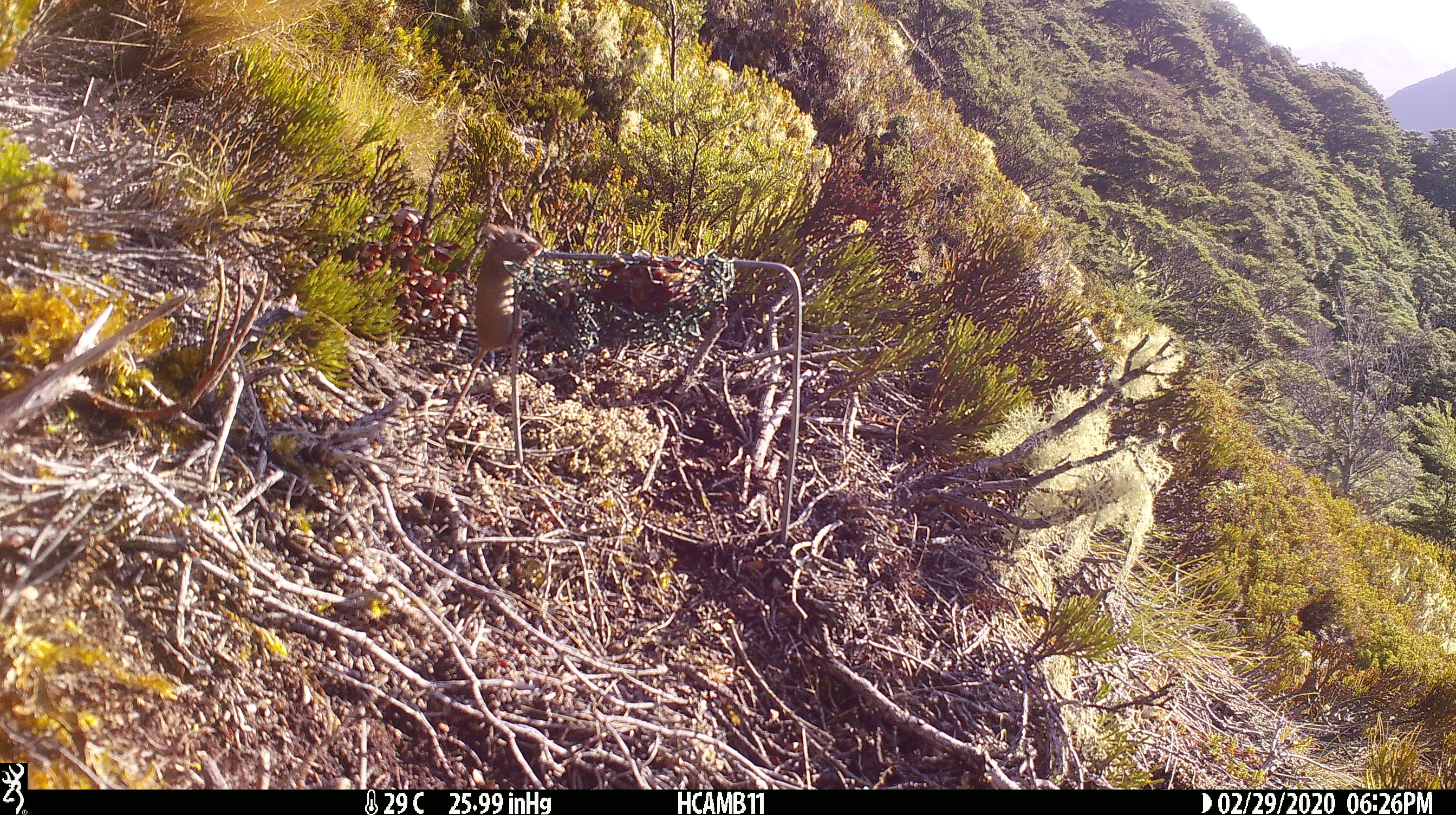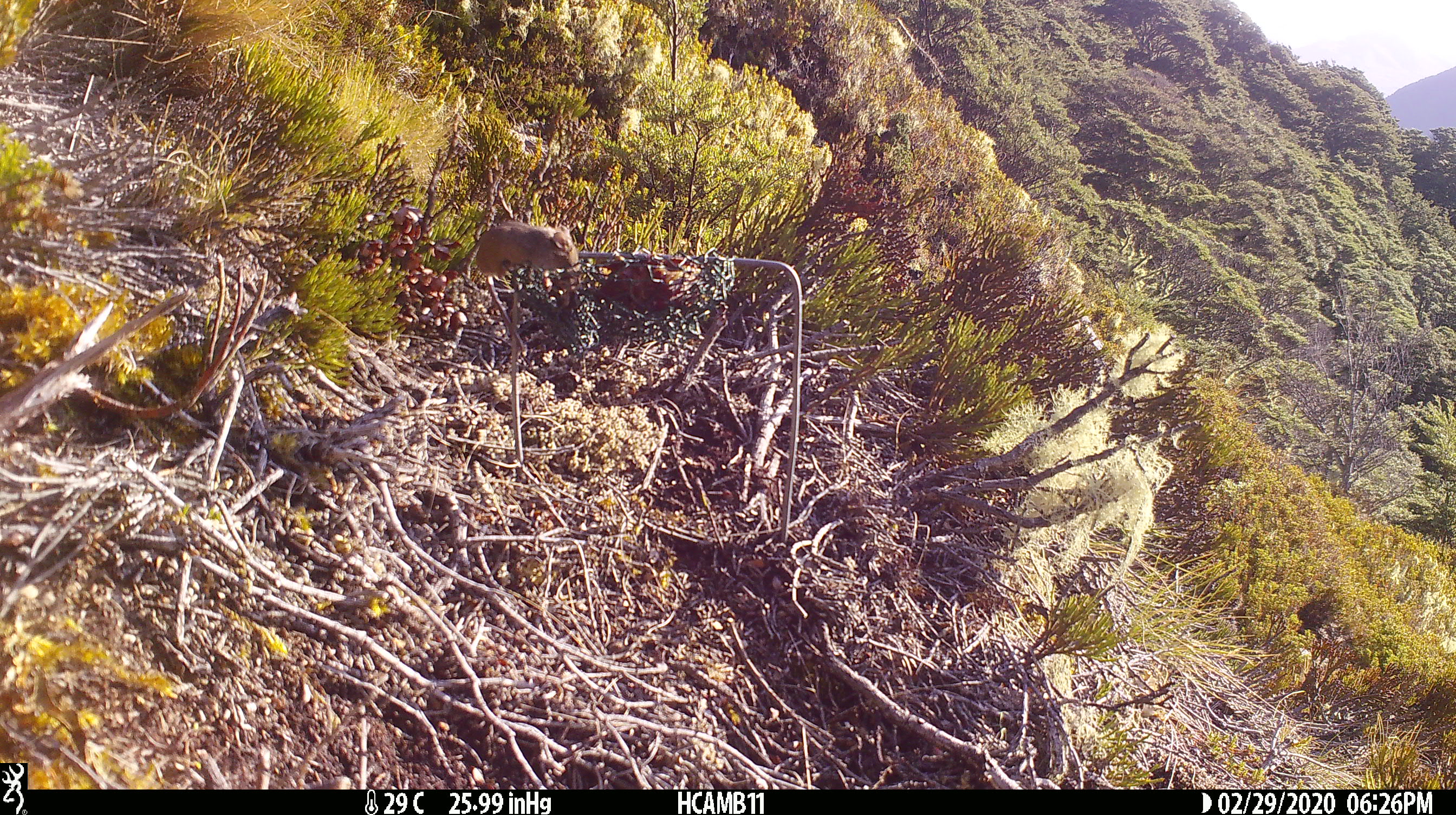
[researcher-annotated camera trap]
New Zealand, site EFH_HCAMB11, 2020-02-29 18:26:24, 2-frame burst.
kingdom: Animalia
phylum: Chordata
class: Mammalia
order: Rodentia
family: Muridae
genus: Mus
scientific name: Mus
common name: mouse